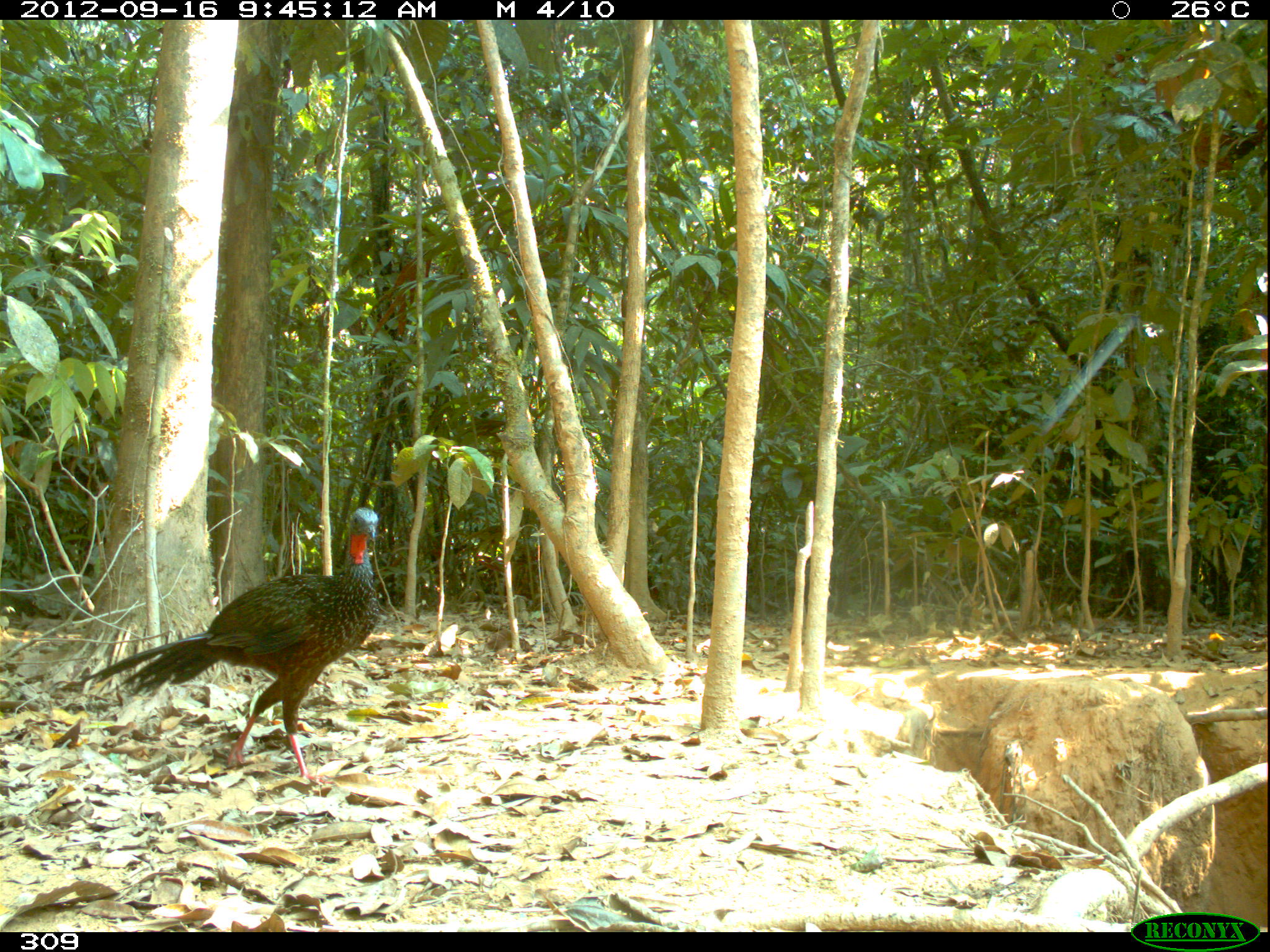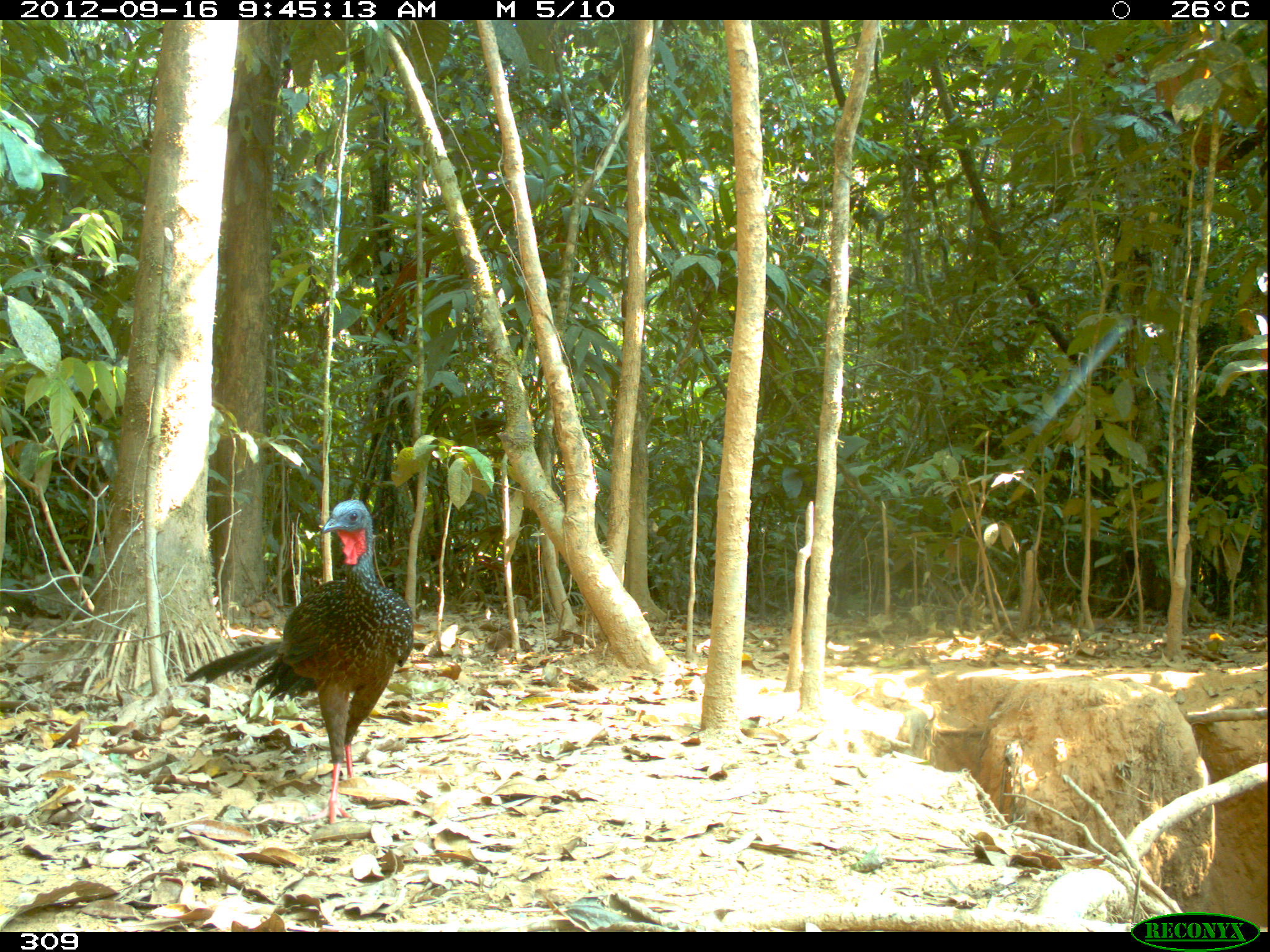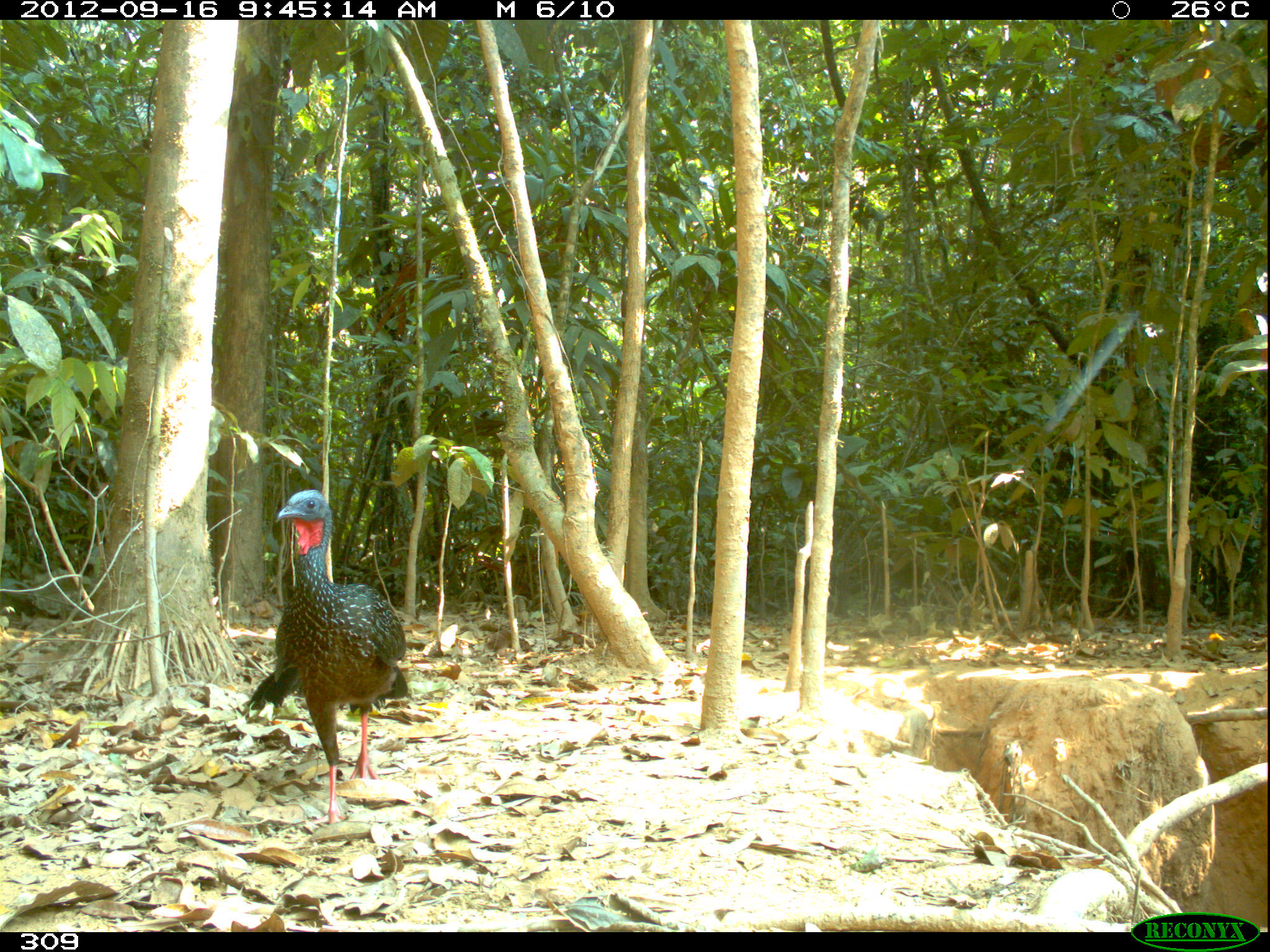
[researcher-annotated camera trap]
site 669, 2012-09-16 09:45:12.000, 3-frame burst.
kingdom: Animalia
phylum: Chordata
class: Aves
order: Galliformes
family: Cracidae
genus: Penelope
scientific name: Penelope jacquacu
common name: spix's guan